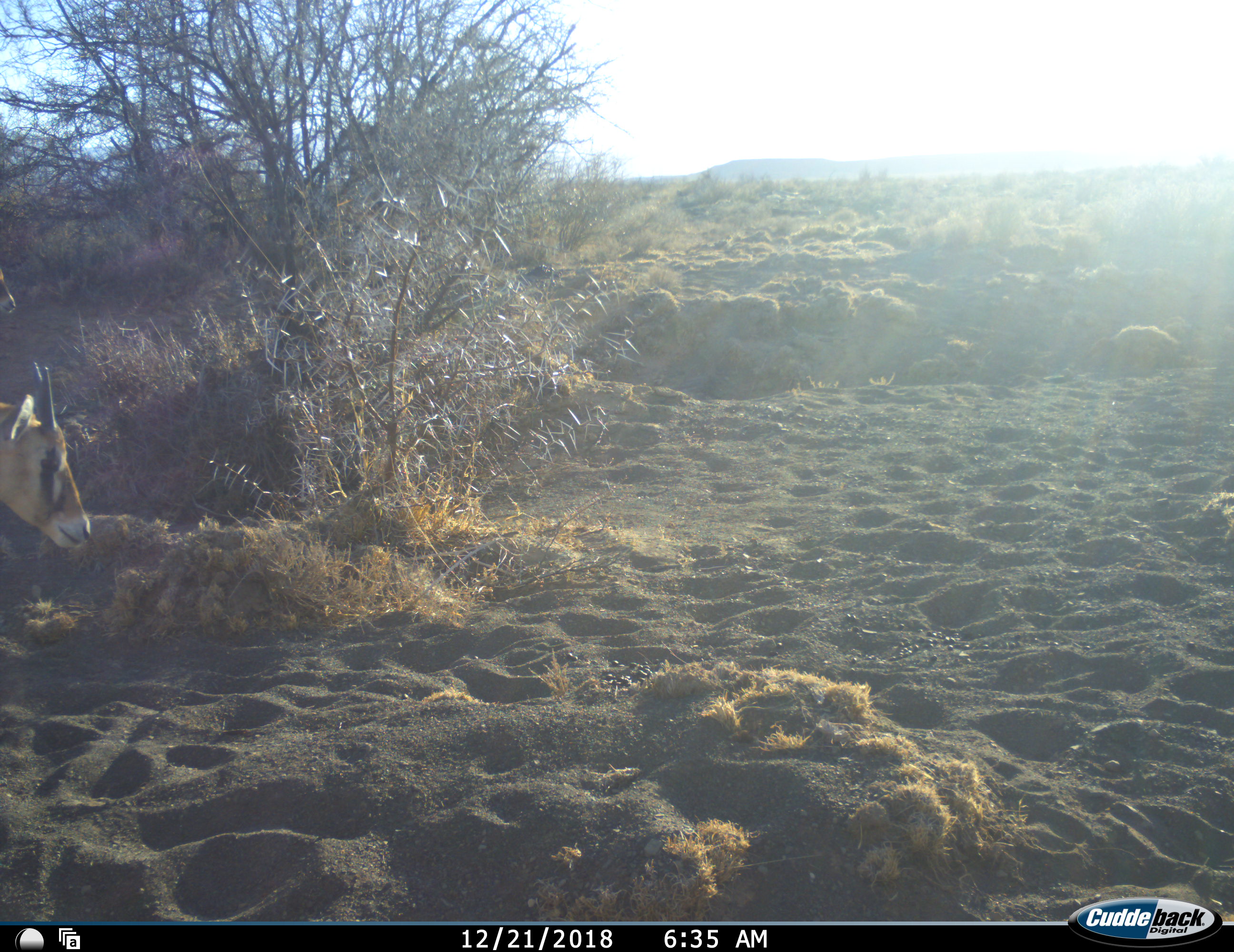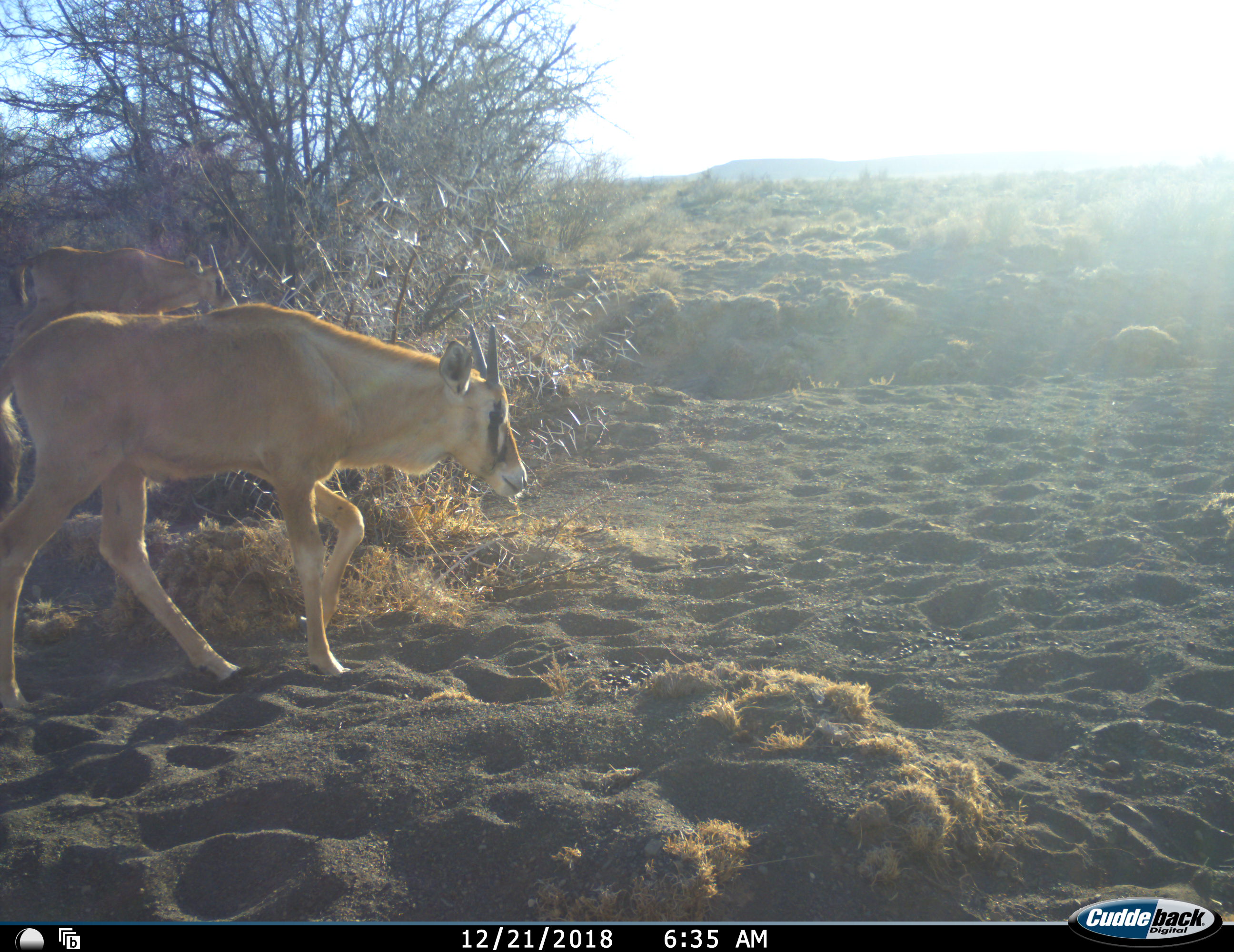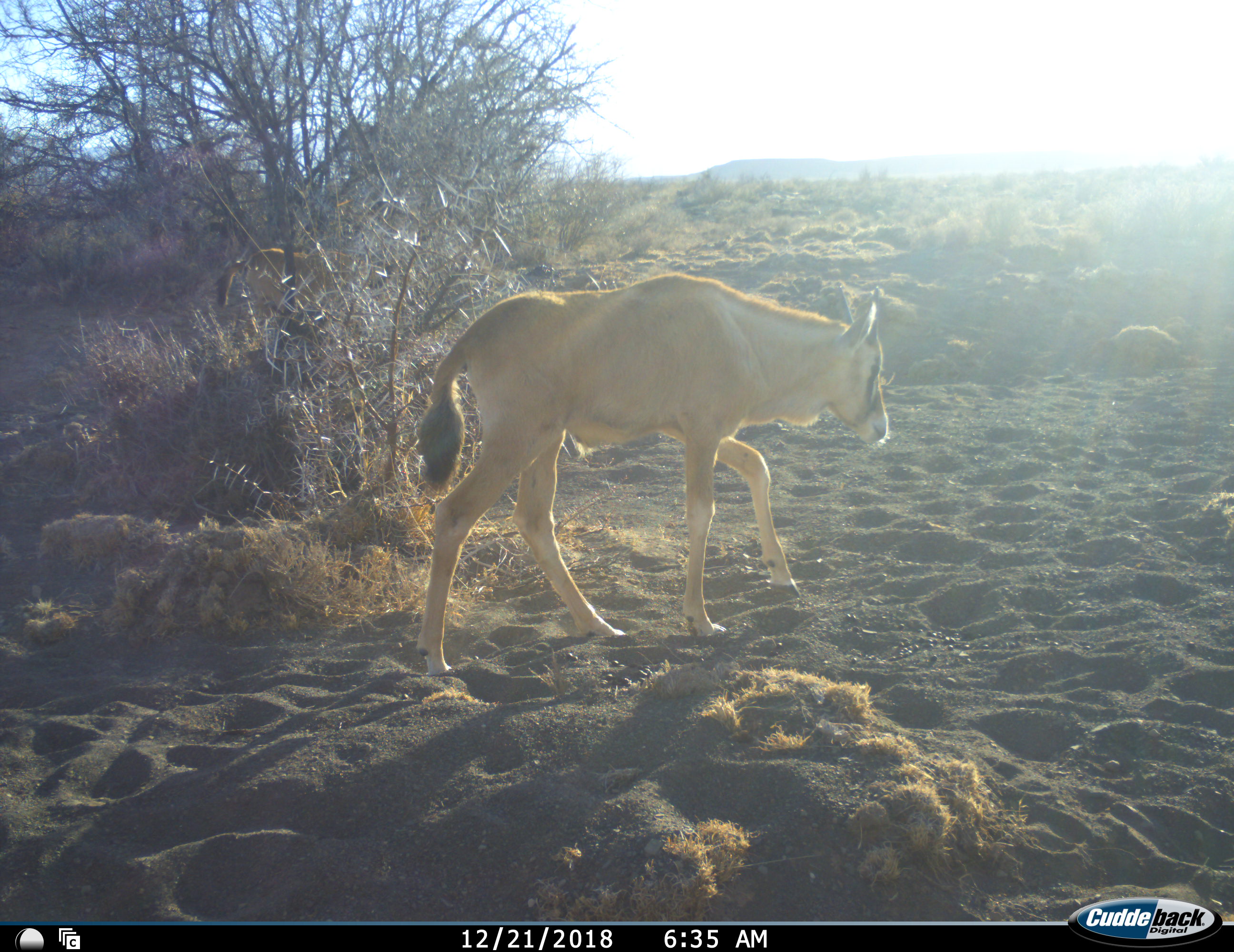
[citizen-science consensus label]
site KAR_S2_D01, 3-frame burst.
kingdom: Animalia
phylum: Chordata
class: Mammalia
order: Artiodactyla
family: Bovidae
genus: Oryx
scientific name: Oryx gazella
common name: gemsbok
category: oryx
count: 2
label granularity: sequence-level